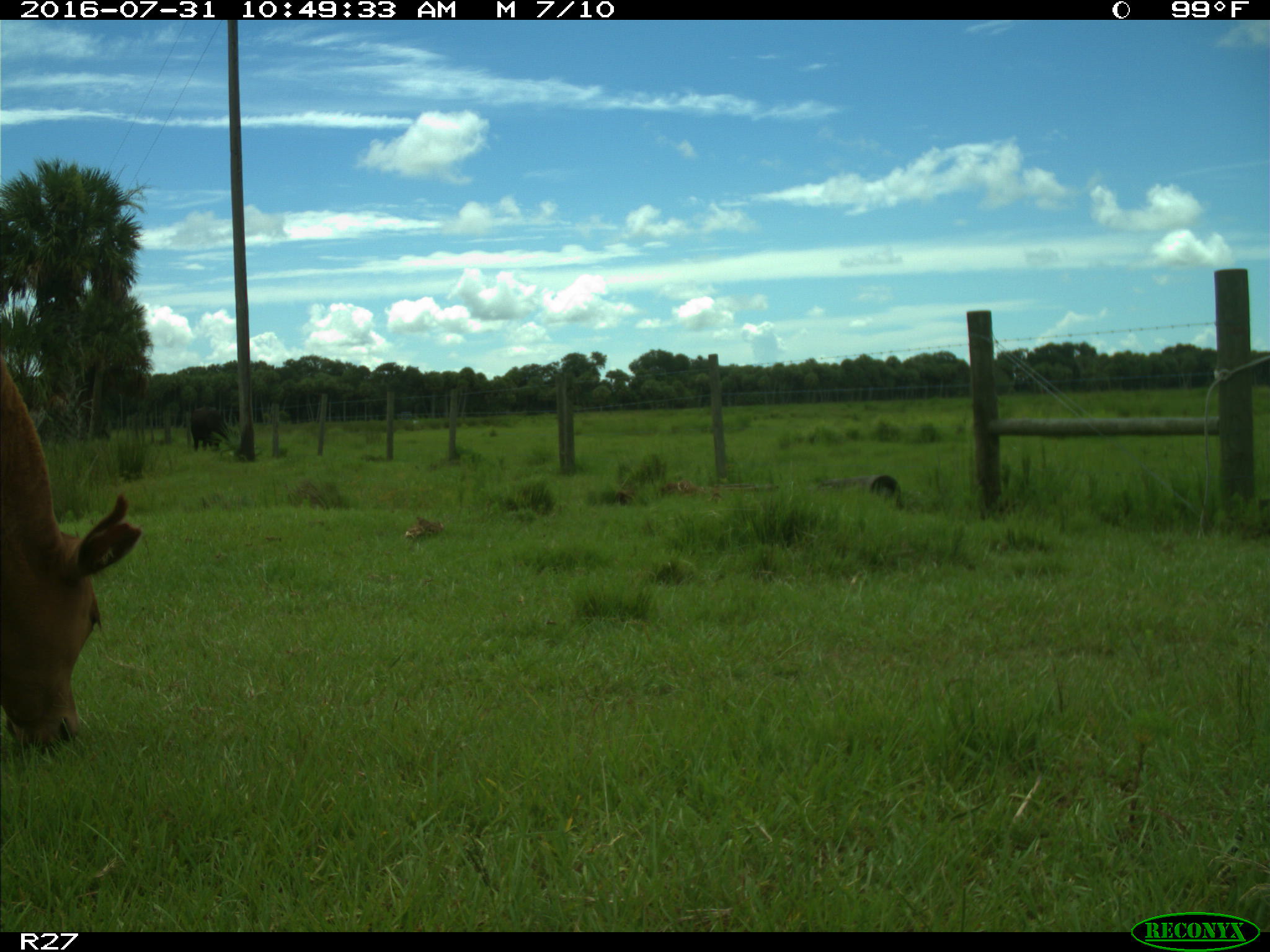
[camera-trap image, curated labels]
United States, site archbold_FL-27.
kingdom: Animalia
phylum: Chordata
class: Mammalia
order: Artiodactyla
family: Bovidae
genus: Bos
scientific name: Bos taurus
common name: domestic cow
Bos taurus (domestic cow).